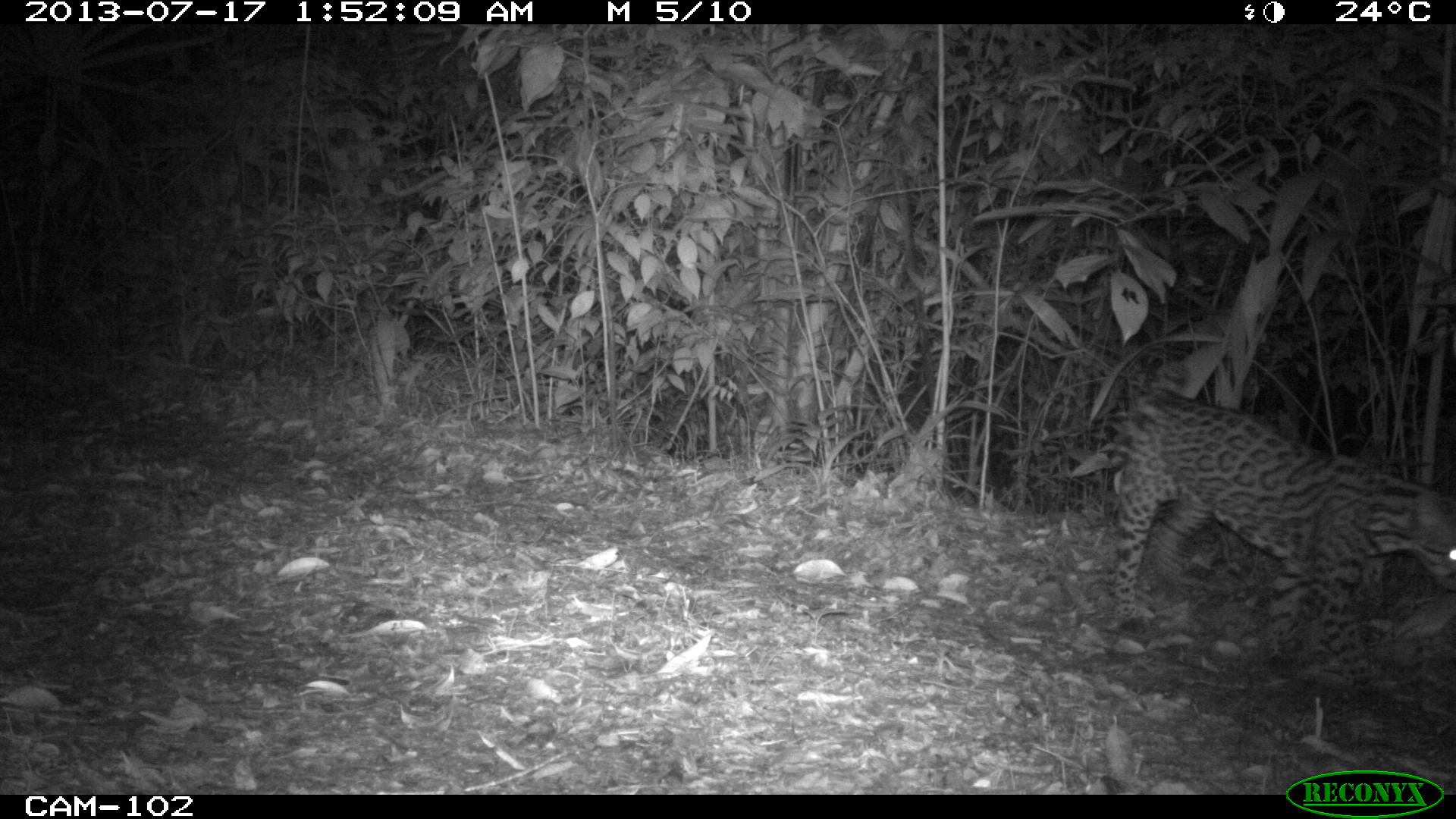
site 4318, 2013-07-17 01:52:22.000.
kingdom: Animalia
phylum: Chordata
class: Mammalia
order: Carnivora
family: Felidae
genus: Leopardus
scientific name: Leopardus pardalis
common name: ocelot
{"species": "Leopardus pardalis (ocelot)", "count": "1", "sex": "male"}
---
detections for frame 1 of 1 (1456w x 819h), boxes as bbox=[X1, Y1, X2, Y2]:
leopardus pardalis: bbox=[1111, 389, 1456, 696]